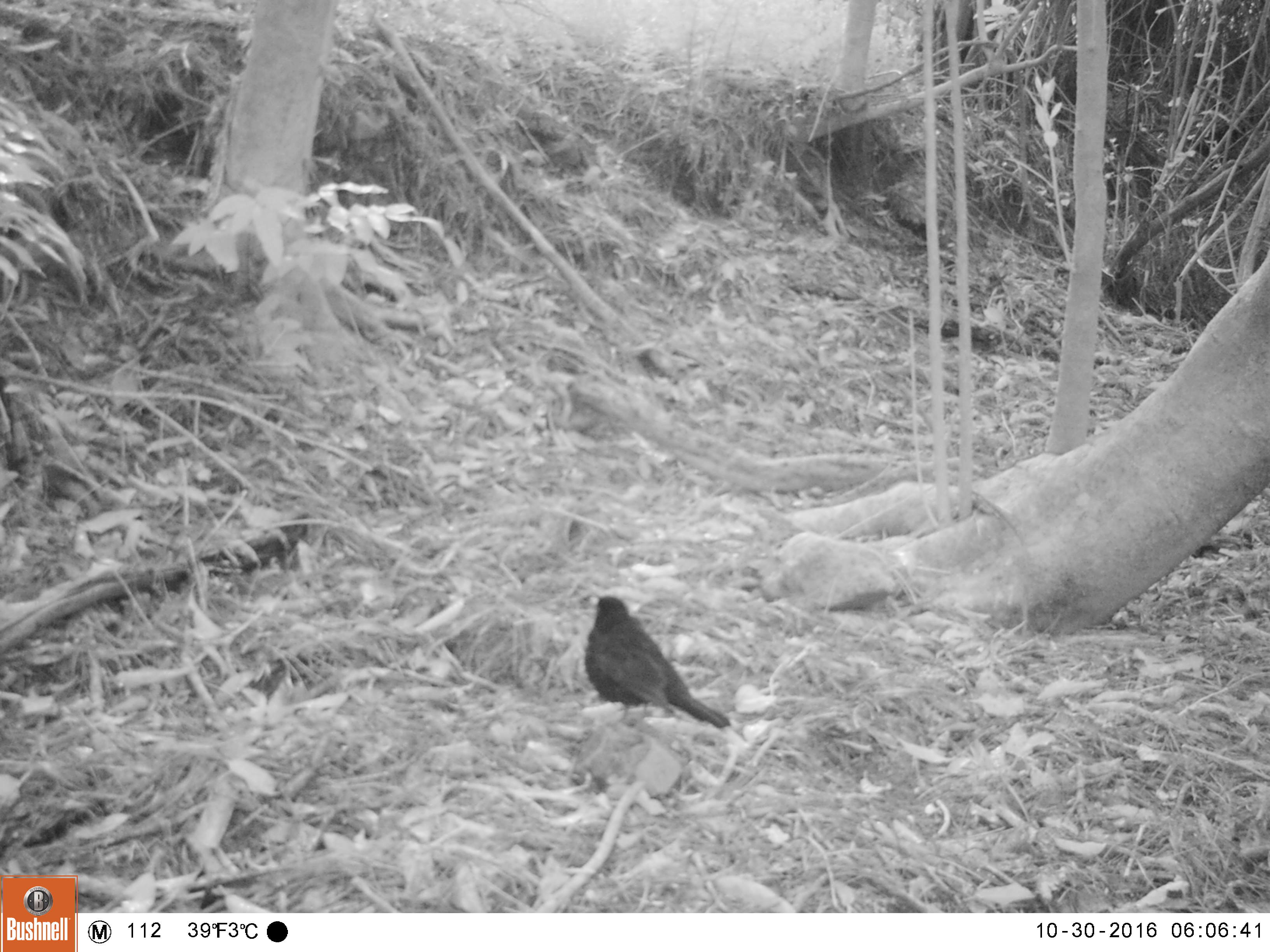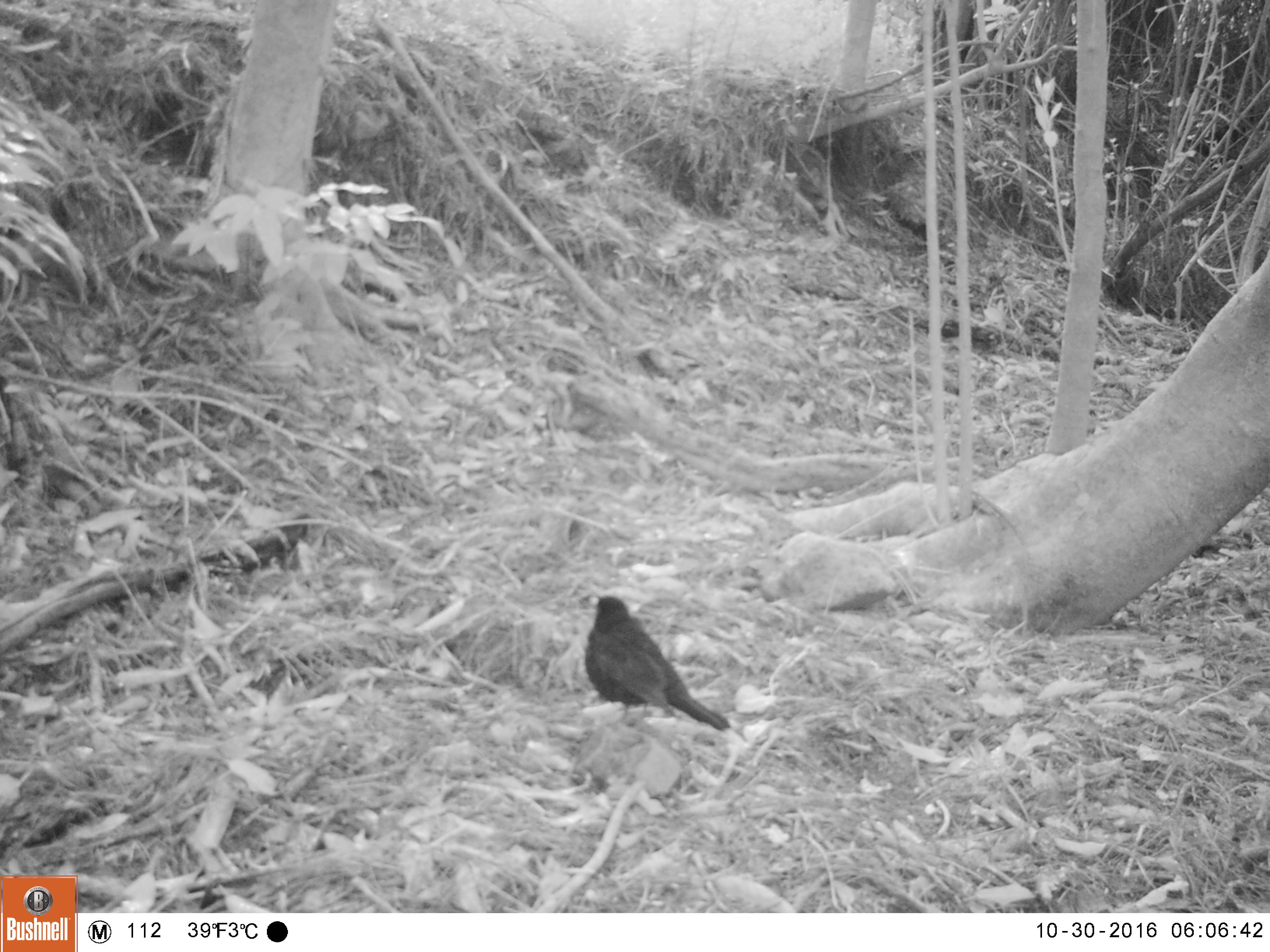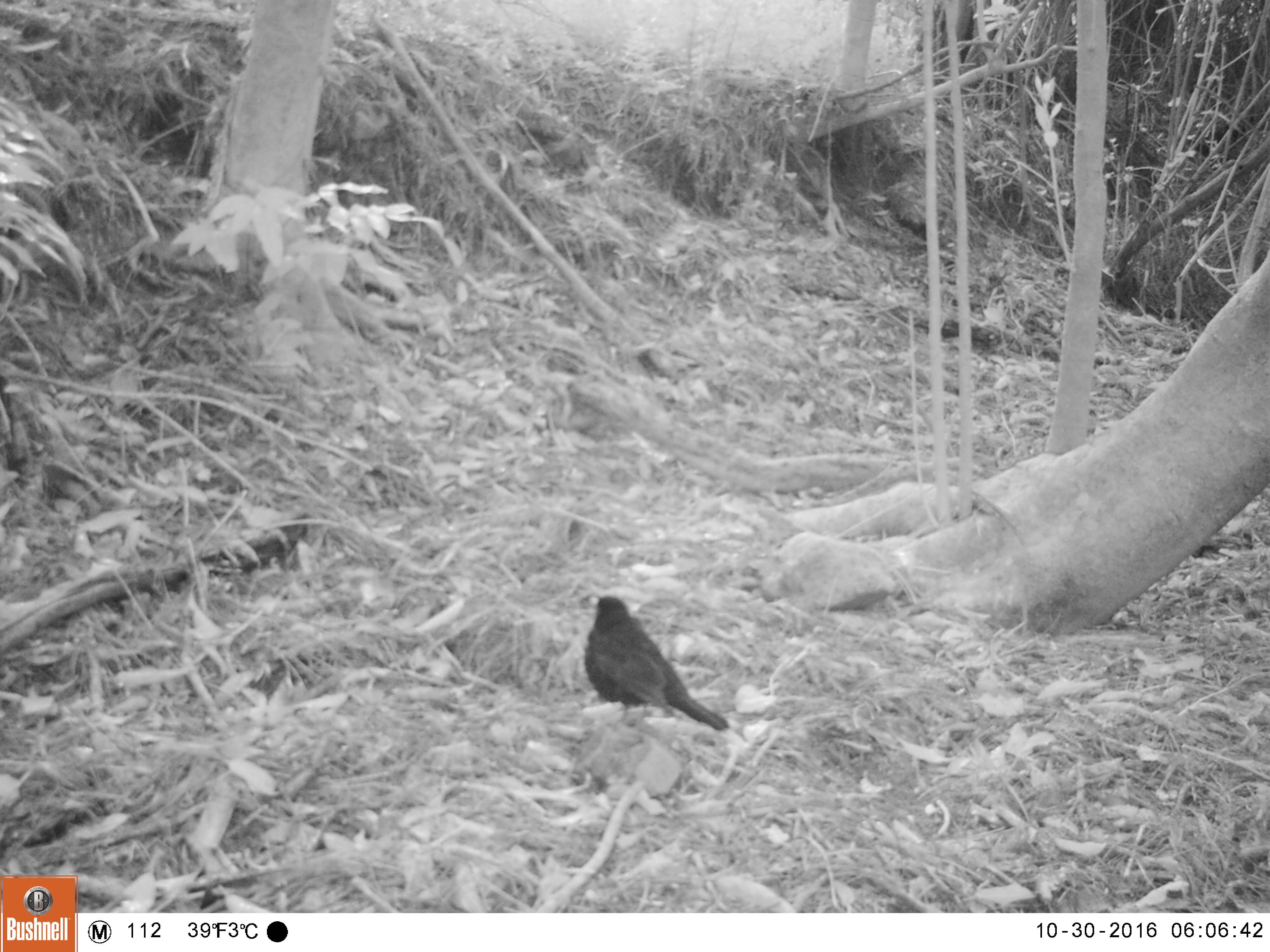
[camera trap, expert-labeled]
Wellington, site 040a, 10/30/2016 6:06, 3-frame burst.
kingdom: Animalia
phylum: Chordata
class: Aves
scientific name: Aves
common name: bird